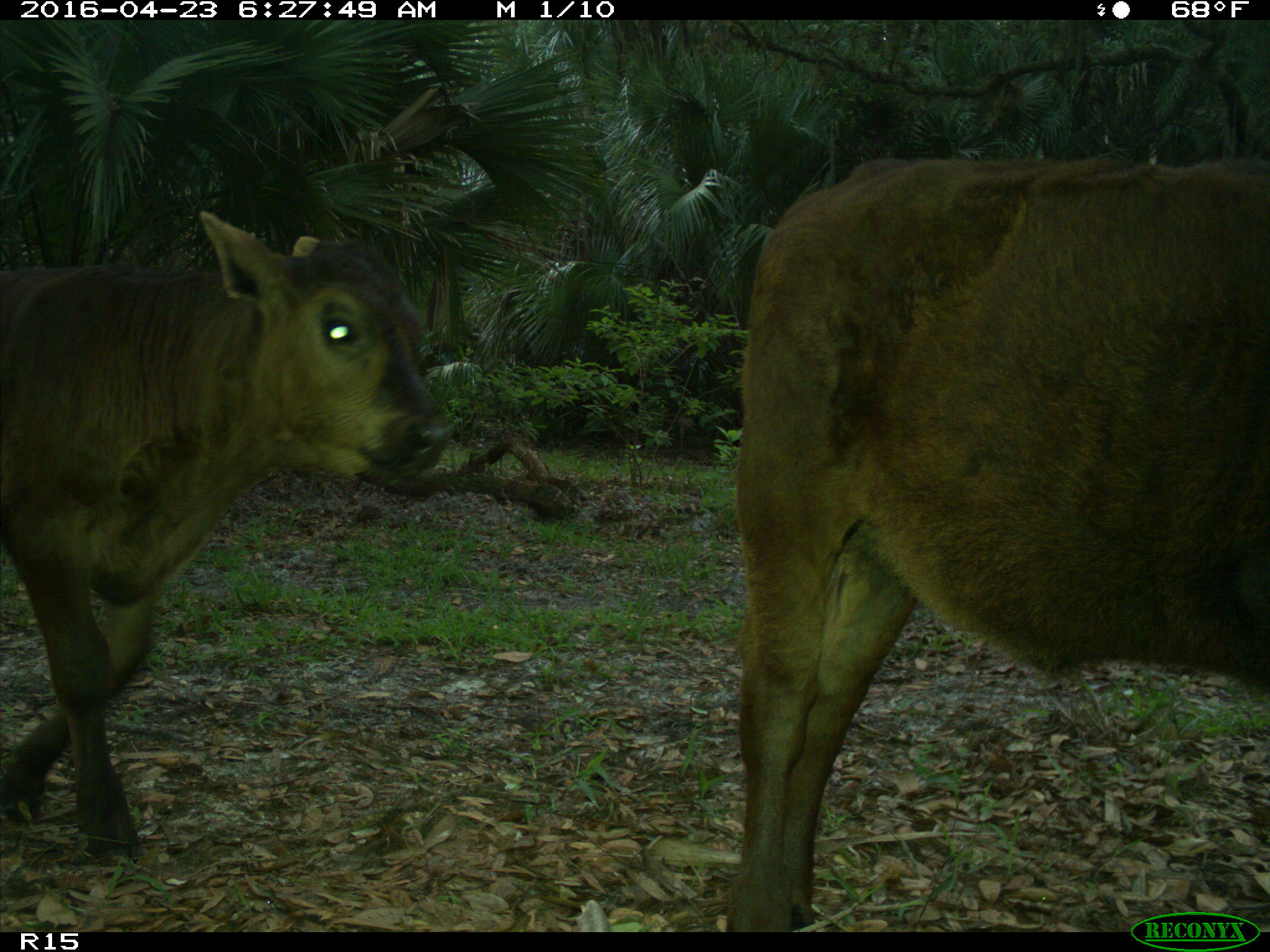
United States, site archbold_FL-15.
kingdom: Animalia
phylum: Chordata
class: Mammalia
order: Artiodactyla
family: Bovidae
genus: Bos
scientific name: Bos taurus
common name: domestic cow